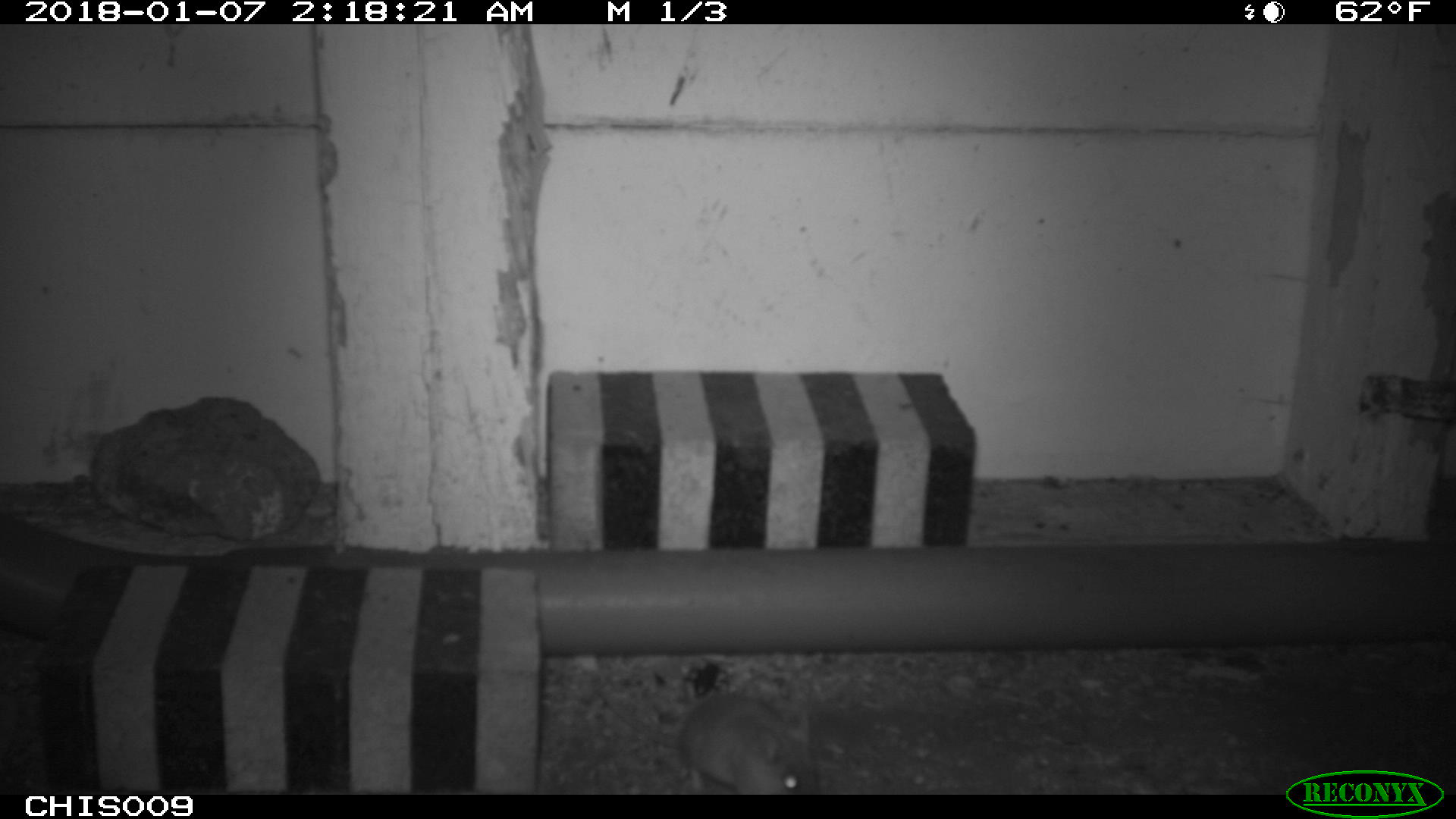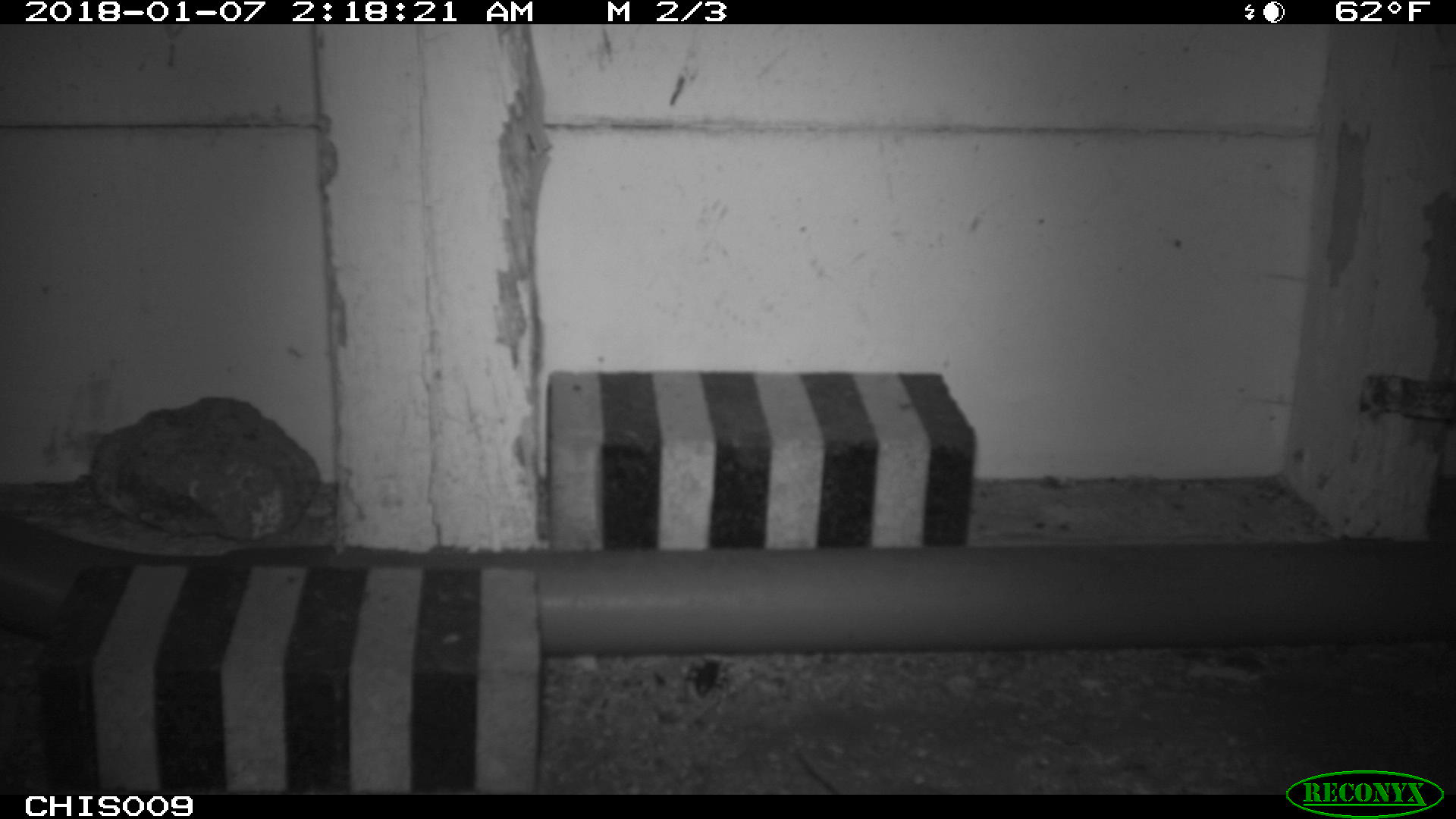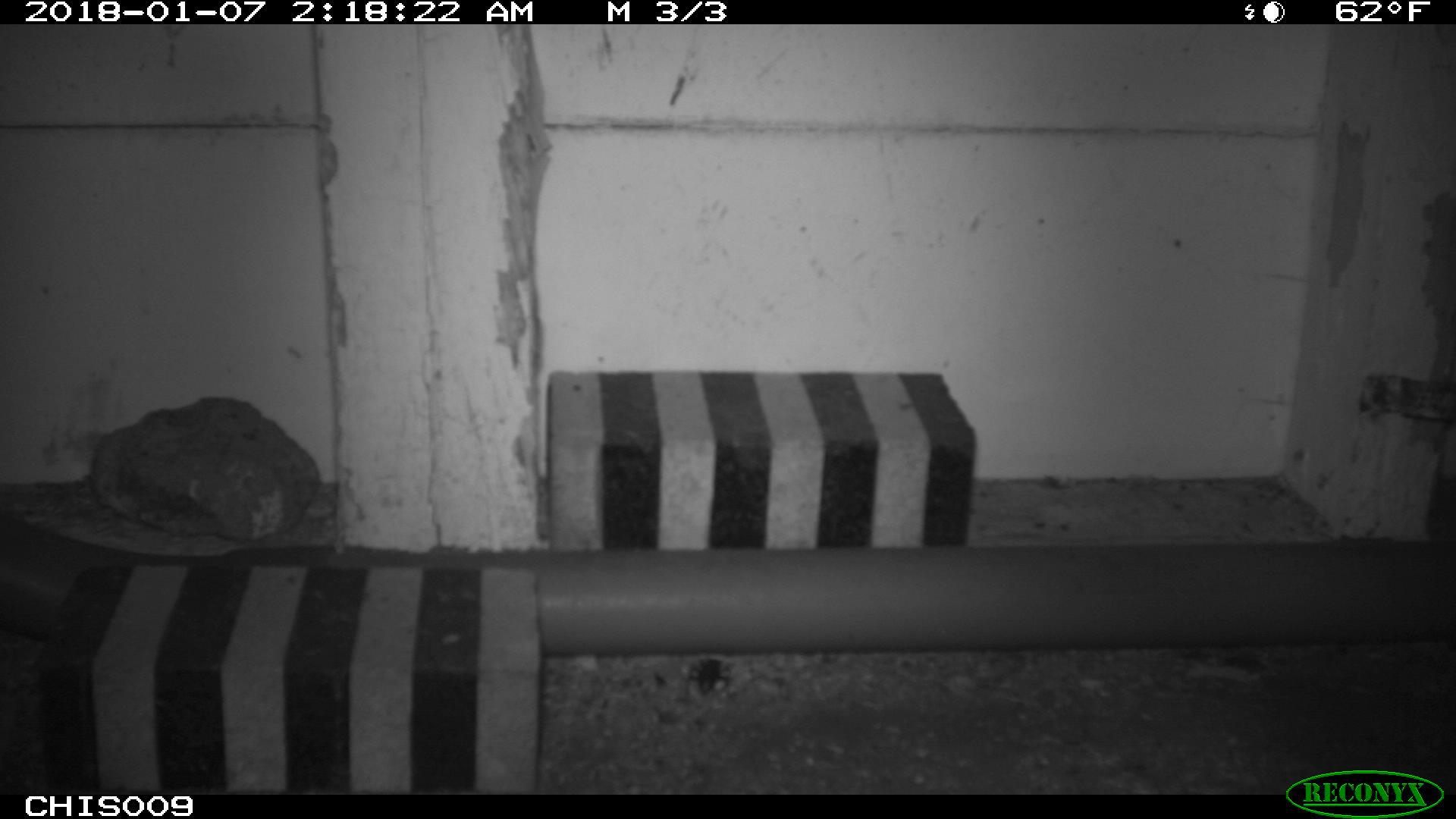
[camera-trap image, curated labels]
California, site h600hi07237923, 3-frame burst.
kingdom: Animalia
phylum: Chordata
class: Mammalia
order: Rodentia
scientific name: Rodentia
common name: rodent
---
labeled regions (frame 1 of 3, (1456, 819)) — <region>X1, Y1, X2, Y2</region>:
rodent: <region>592, 684, 821, 794</region>